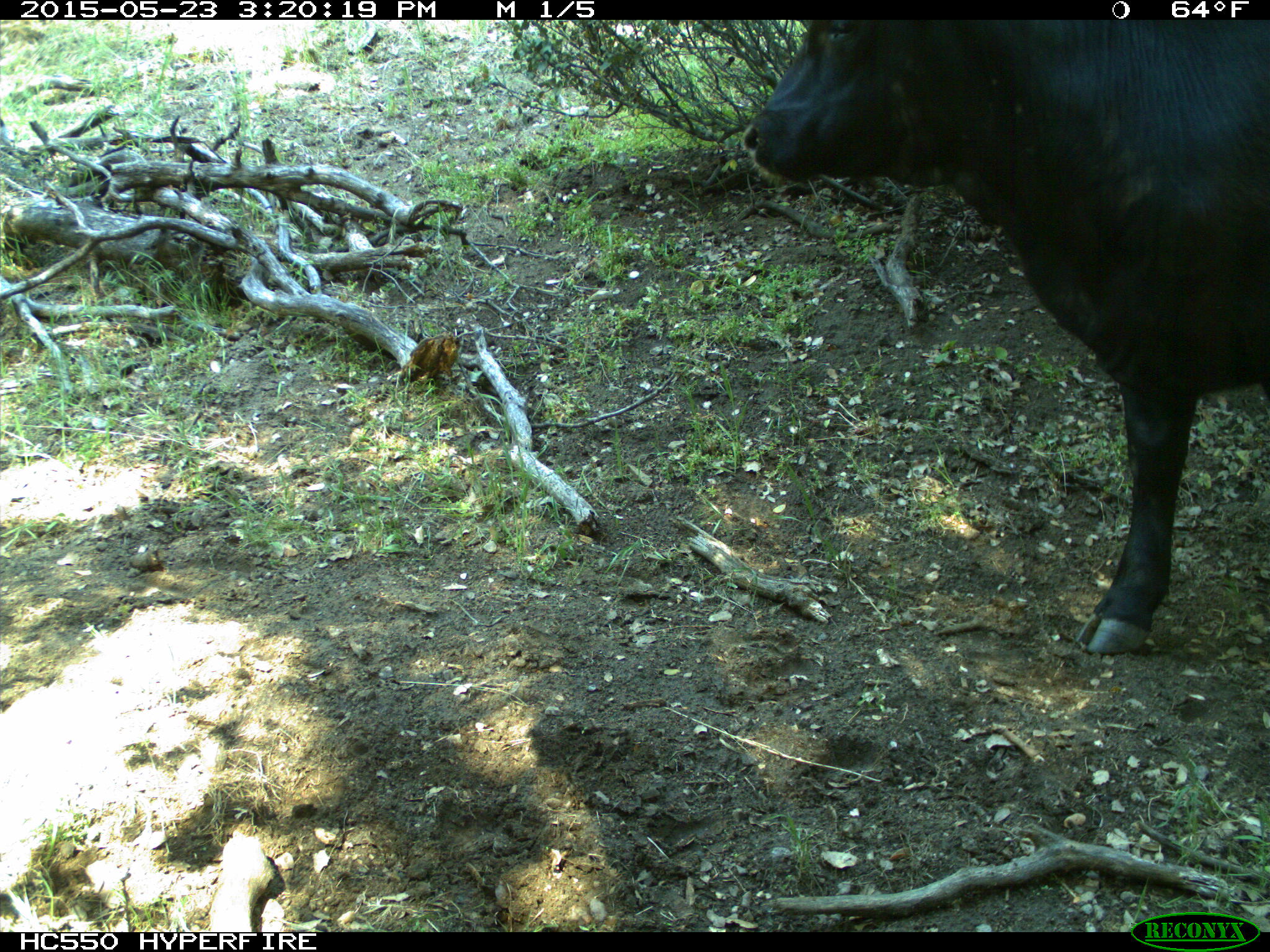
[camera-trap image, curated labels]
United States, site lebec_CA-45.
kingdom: Animalia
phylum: Chordata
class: Mammalia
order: Artiodactyla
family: Bovidae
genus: Bos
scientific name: Bos taurus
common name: domestic cow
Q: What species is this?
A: Bos taurus (domestic cow).